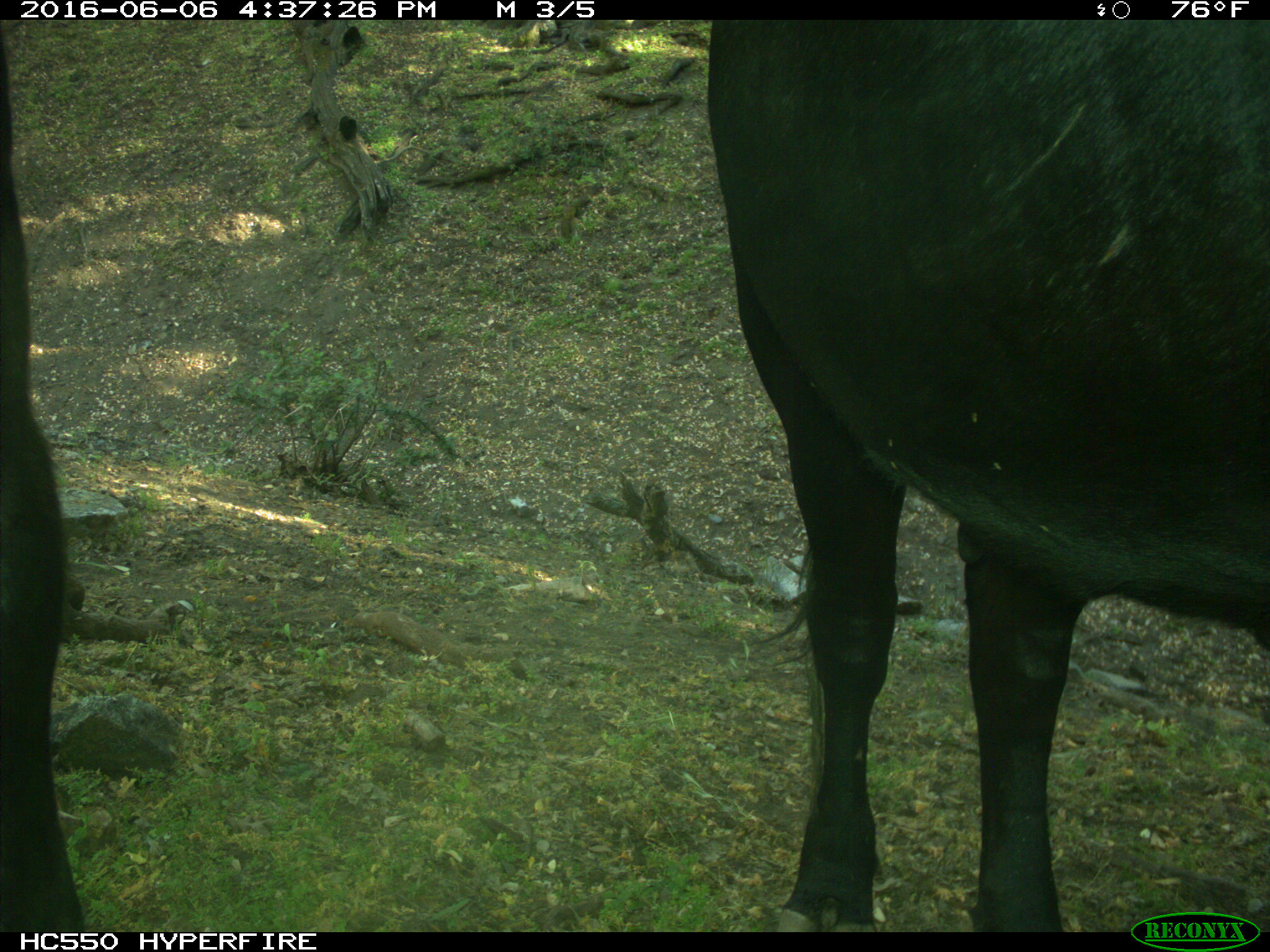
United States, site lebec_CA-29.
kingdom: Animalia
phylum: Chordata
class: Mammalia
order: Artiodactyla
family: Bovidae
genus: Bos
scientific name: Bos taurus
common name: domestic cow